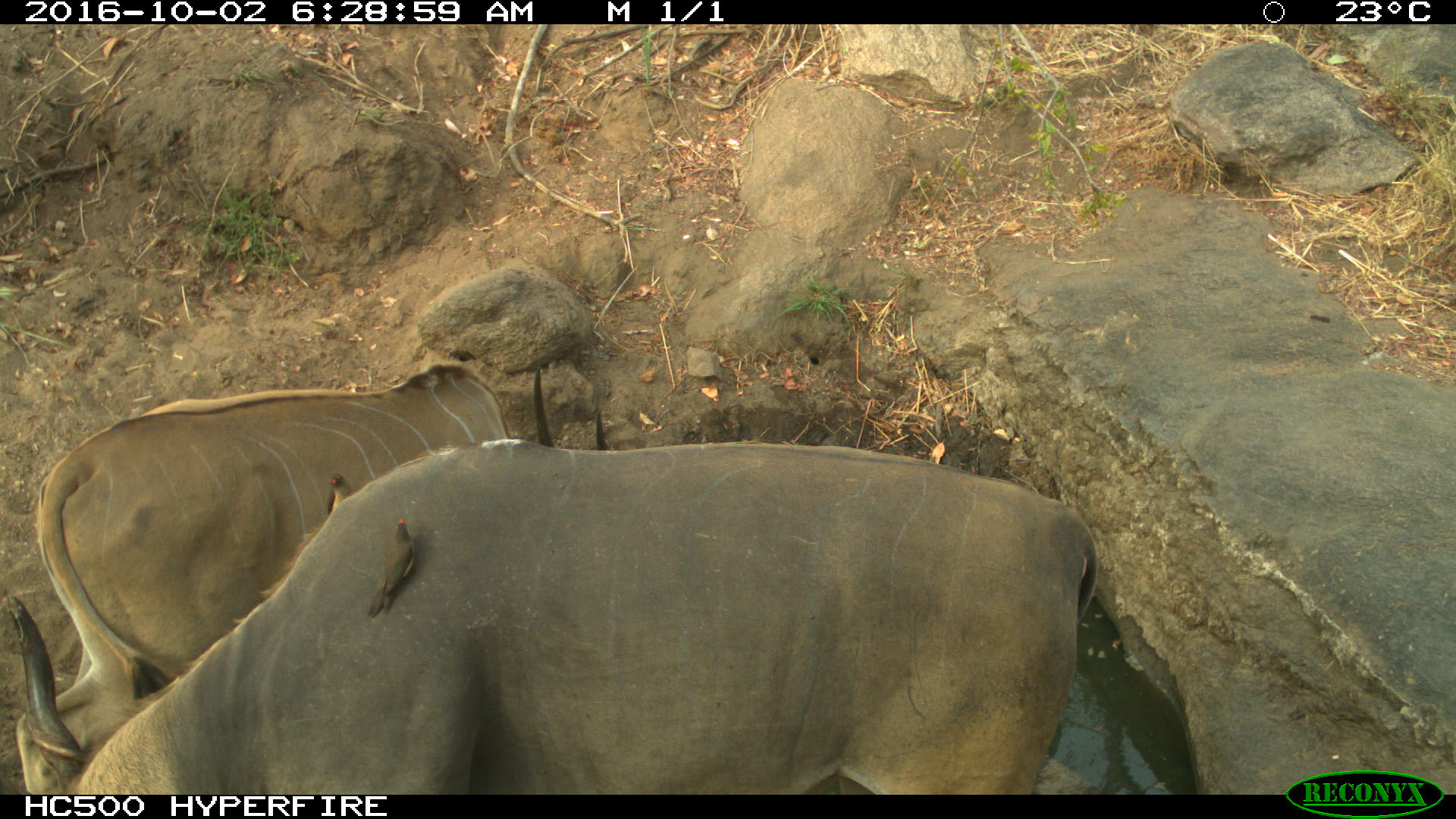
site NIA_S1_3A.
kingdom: Animalia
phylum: Chordata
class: Mammalia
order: Artiodactyla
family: Bovidae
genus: Tragelaphus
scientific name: Tragelaphus oryx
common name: eland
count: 2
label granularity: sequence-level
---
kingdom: Animalia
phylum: Chordata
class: Mammalia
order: Artiodactyla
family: Bovidae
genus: Tragelaphus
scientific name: Tragelaphus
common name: kudu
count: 2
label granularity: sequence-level